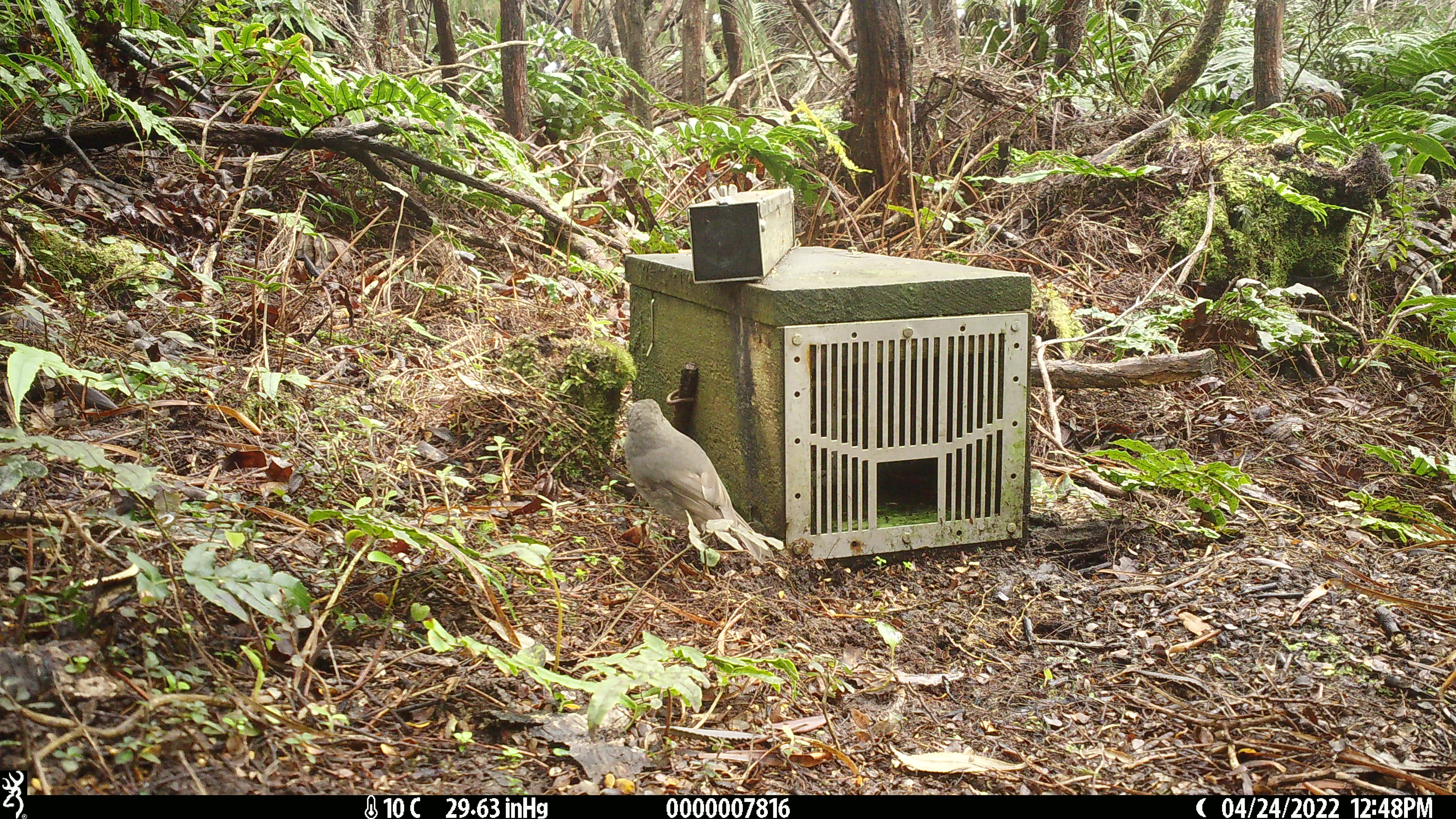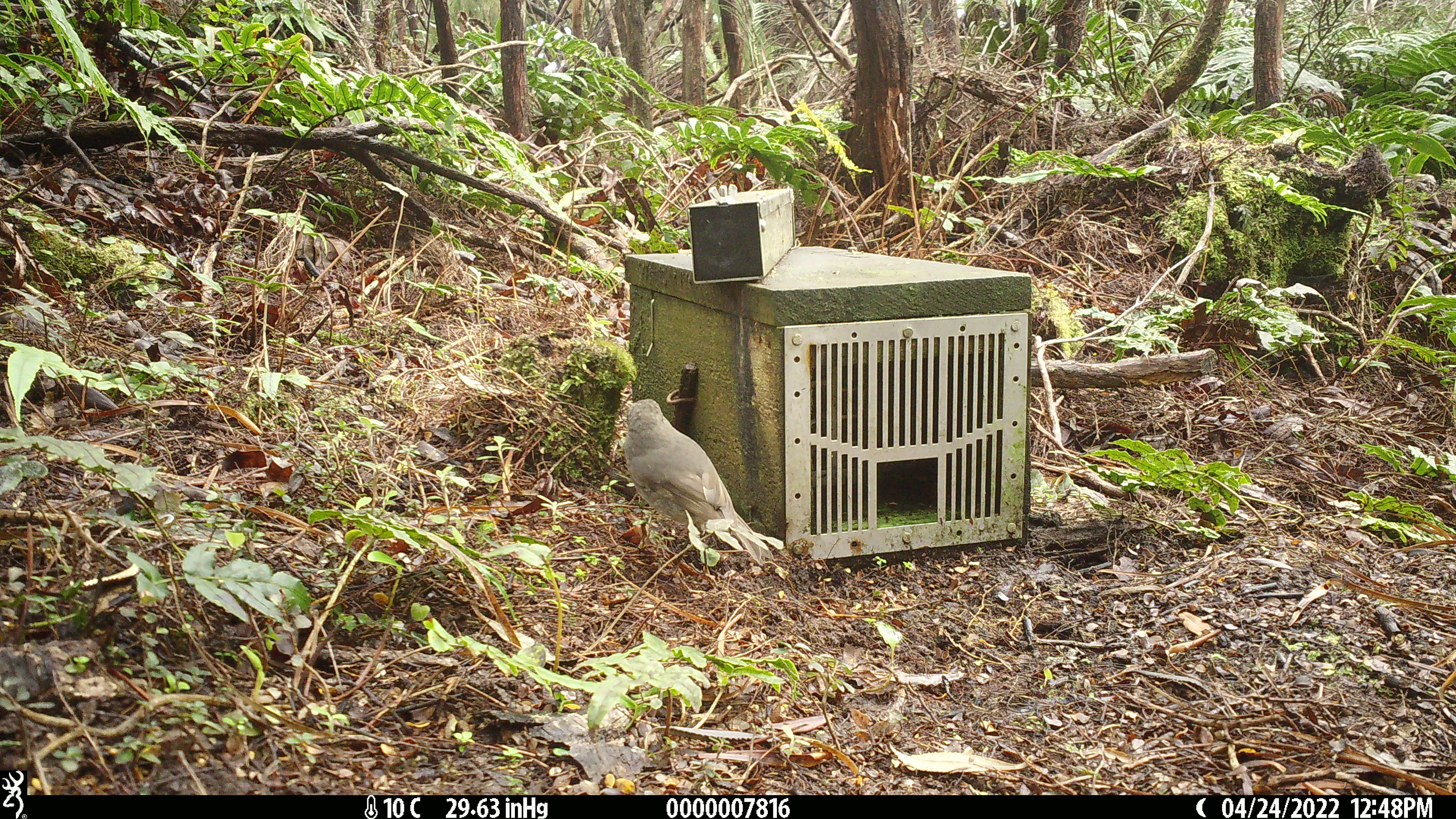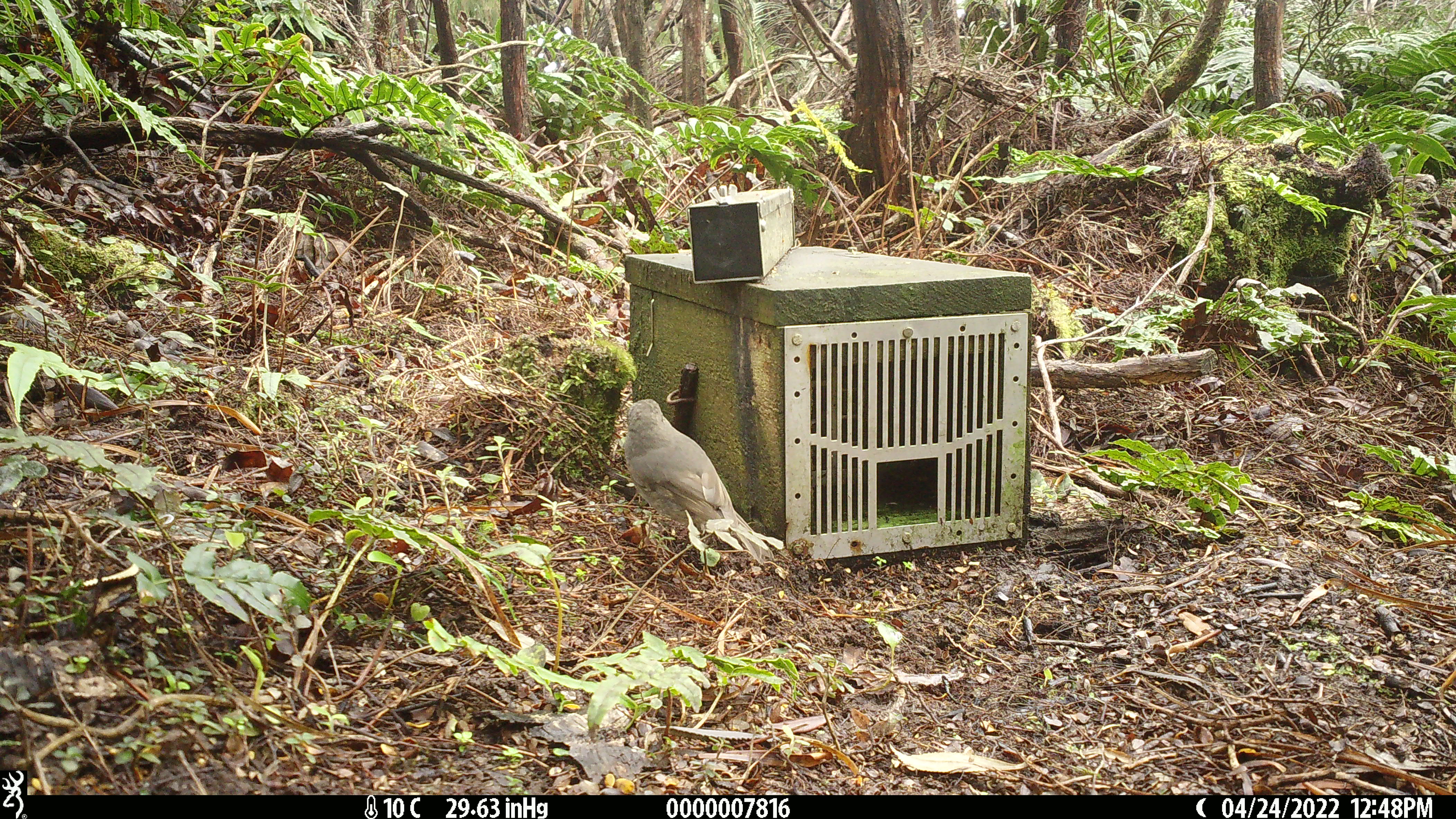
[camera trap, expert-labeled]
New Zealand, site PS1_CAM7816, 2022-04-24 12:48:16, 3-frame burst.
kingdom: Animalia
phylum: Chordata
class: Aves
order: Passeriformes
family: Petroicidae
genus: Petroica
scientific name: Petroica australis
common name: new zealand robin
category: robin